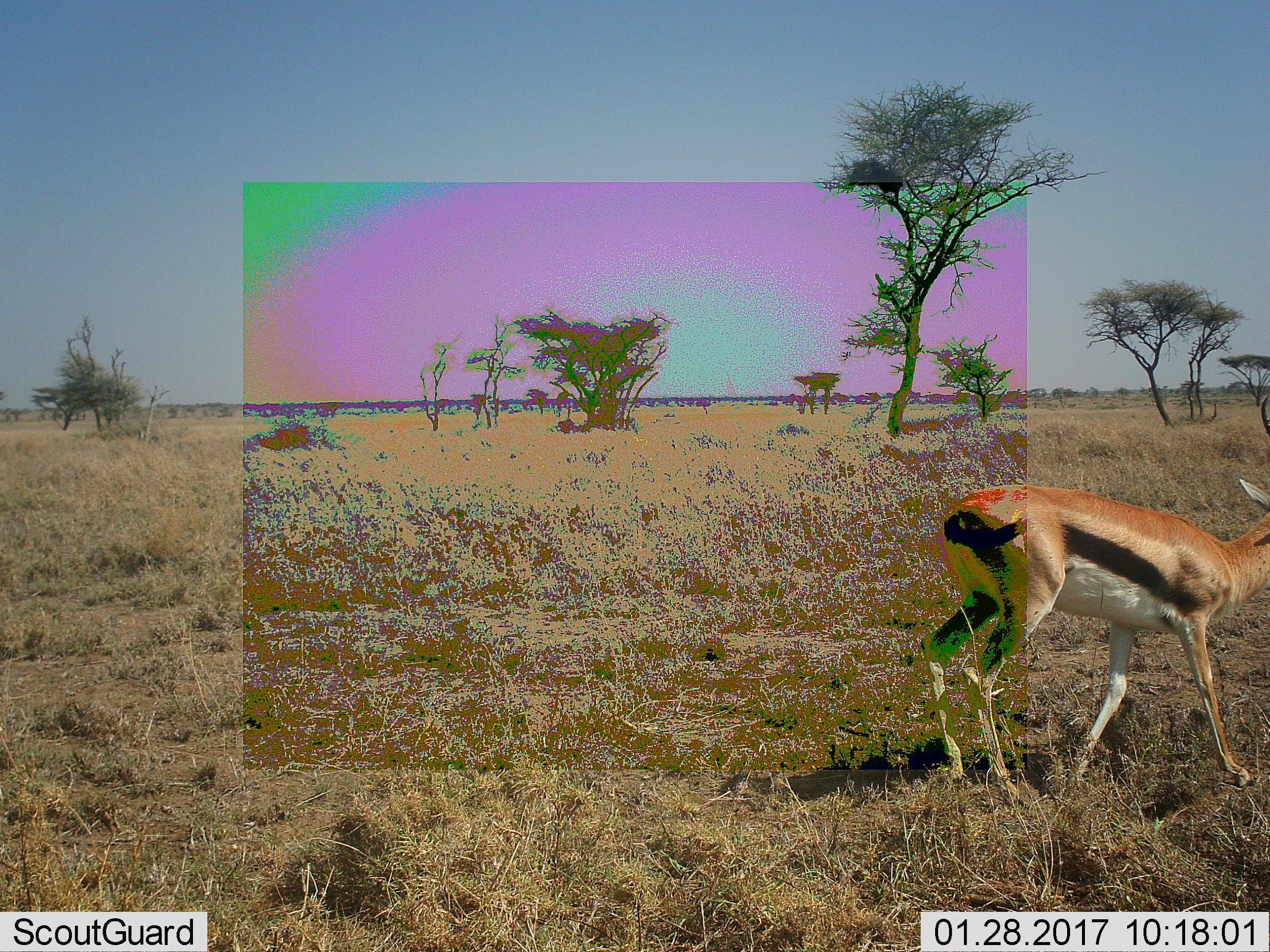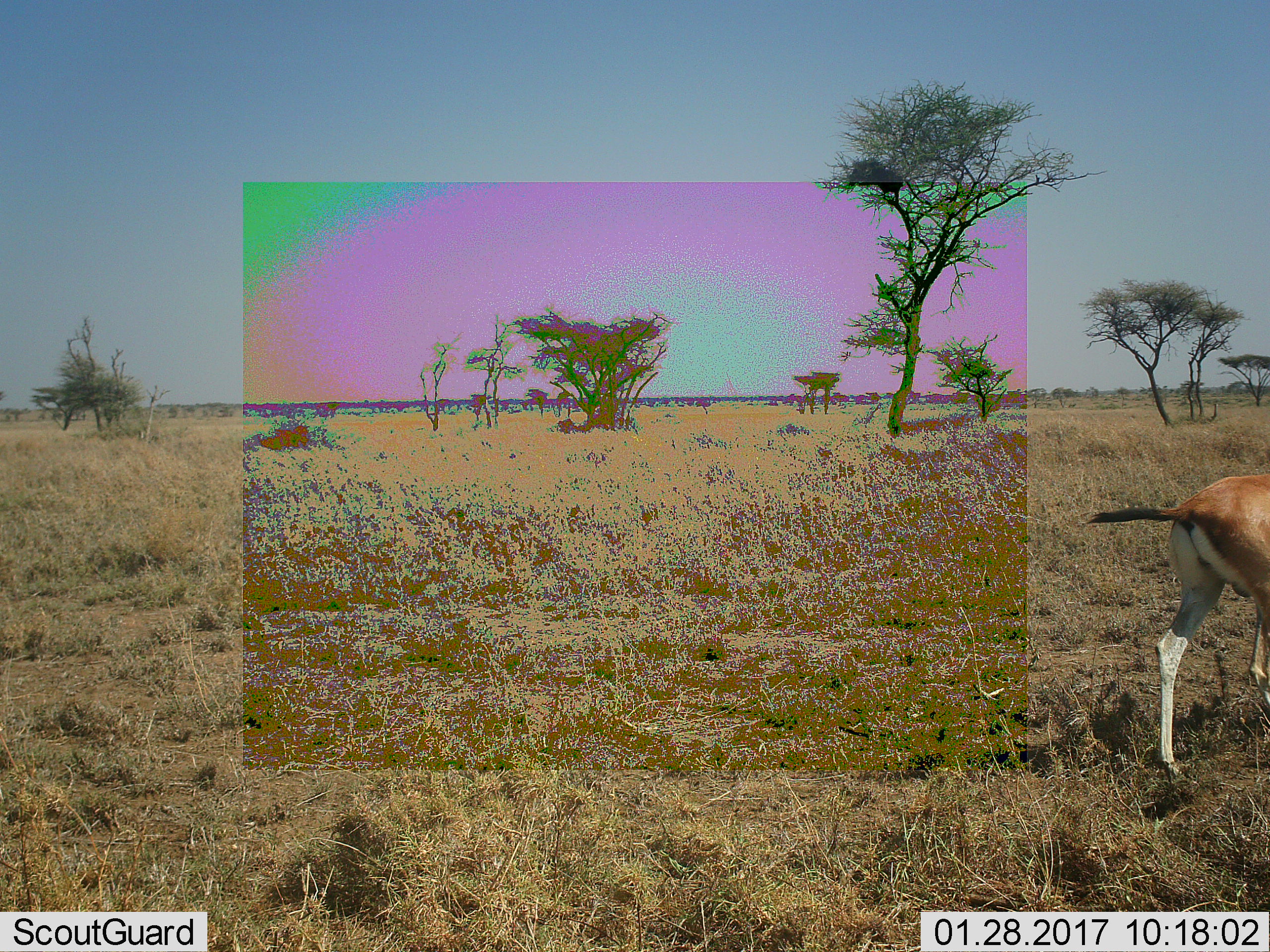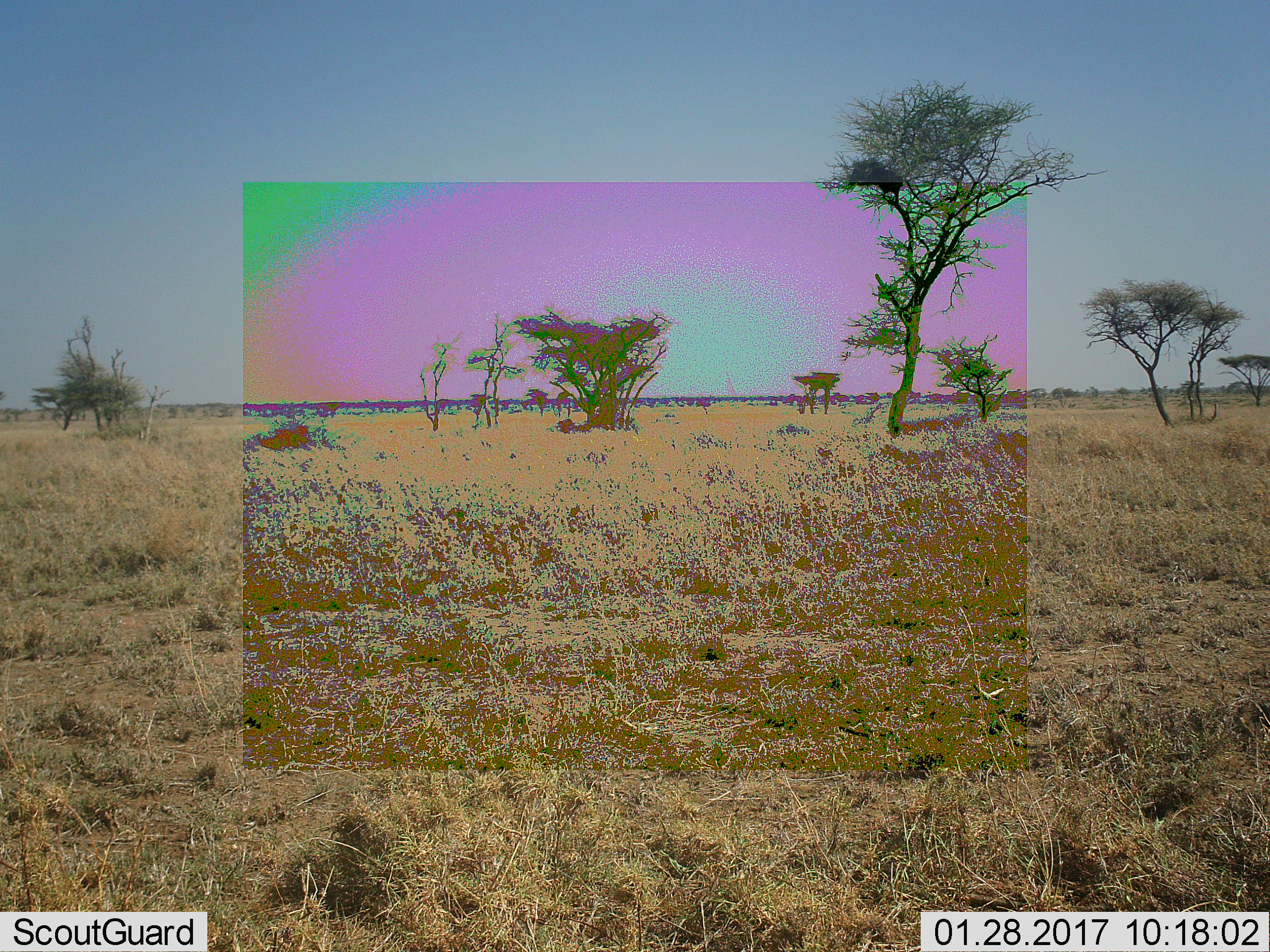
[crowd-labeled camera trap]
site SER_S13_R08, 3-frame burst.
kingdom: Animalia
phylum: Chordata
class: Mammalia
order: Artiodactyla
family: Bovidae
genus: Eudorcas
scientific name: Eudorcas thomsonii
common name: thomson's gazelle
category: gazellethomsons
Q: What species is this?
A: Gazellethomsons (thomson's gazelle) (Eudorcas thomsonii).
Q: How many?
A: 1.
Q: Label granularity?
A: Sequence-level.